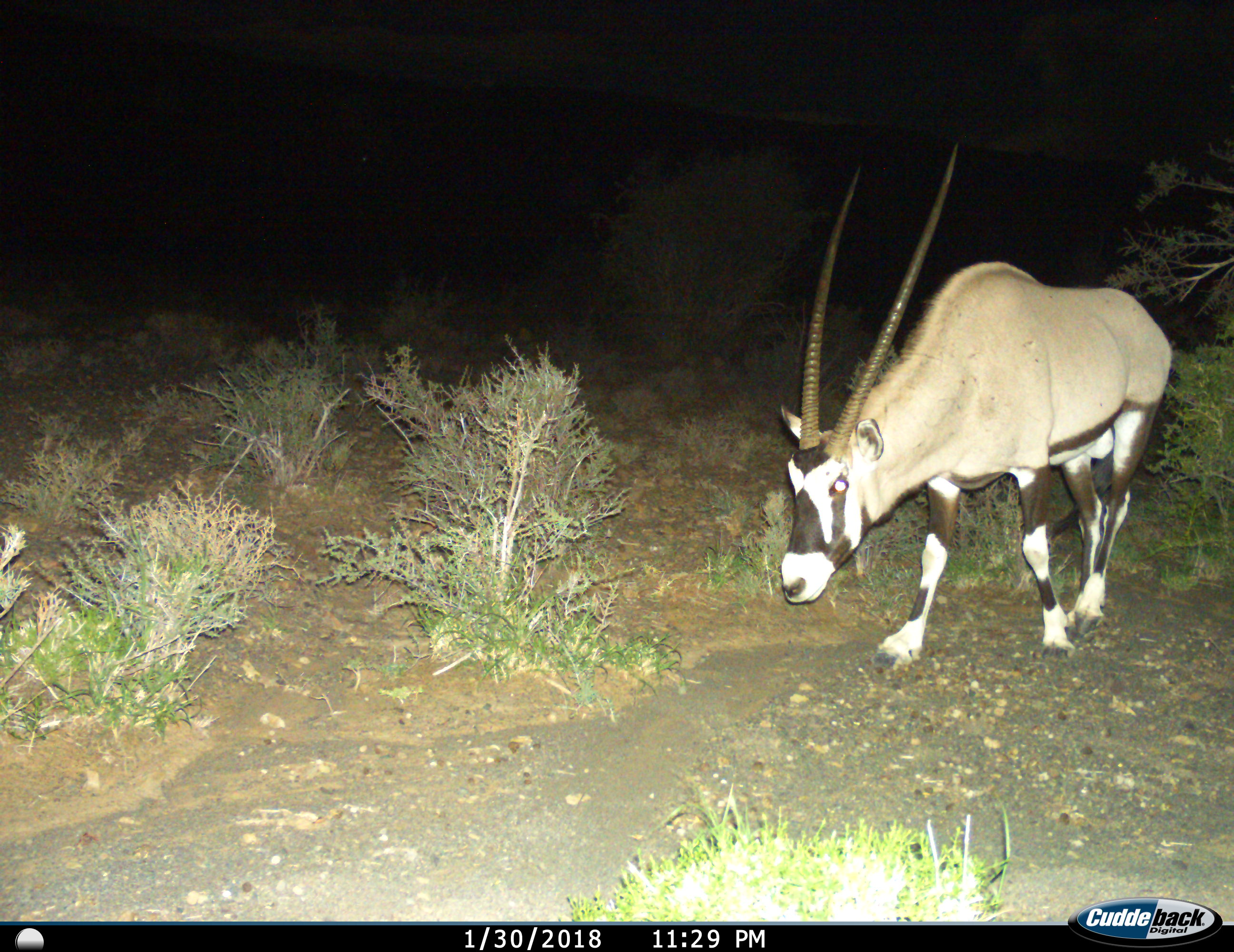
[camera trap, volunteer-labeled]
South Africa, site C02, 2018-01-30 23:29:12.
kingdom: Animalia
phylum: Chordata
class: Mammalia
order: Artiodactyla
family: Bovidae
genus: Oryx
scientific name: Oryx gazella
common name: gemsbok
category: gemsbokoryx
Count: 1.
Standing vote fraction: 30%.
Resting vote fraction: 0%.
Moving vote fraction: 70%.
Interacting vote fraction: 0%.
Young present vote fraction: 0%.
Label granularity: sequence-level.